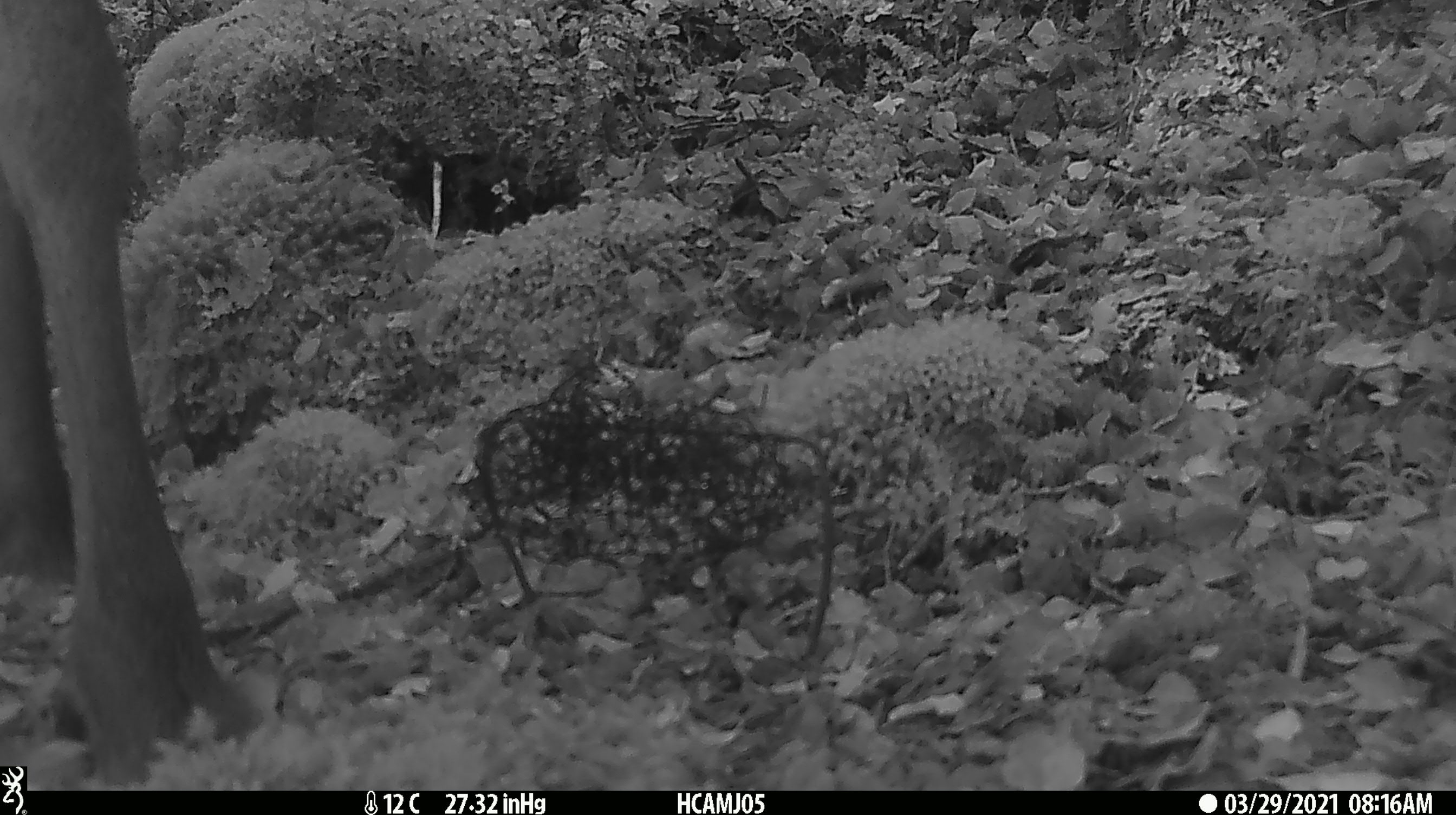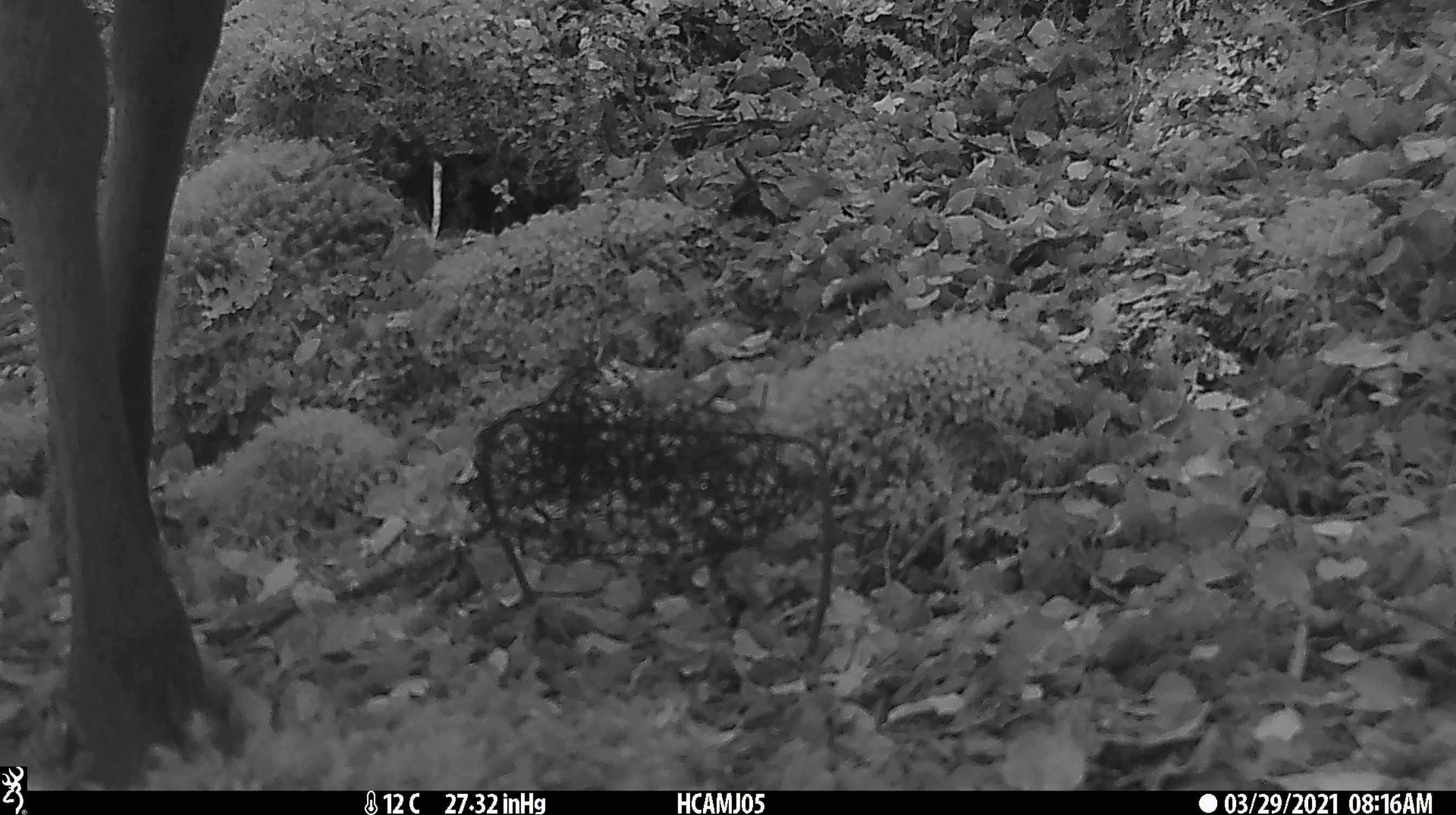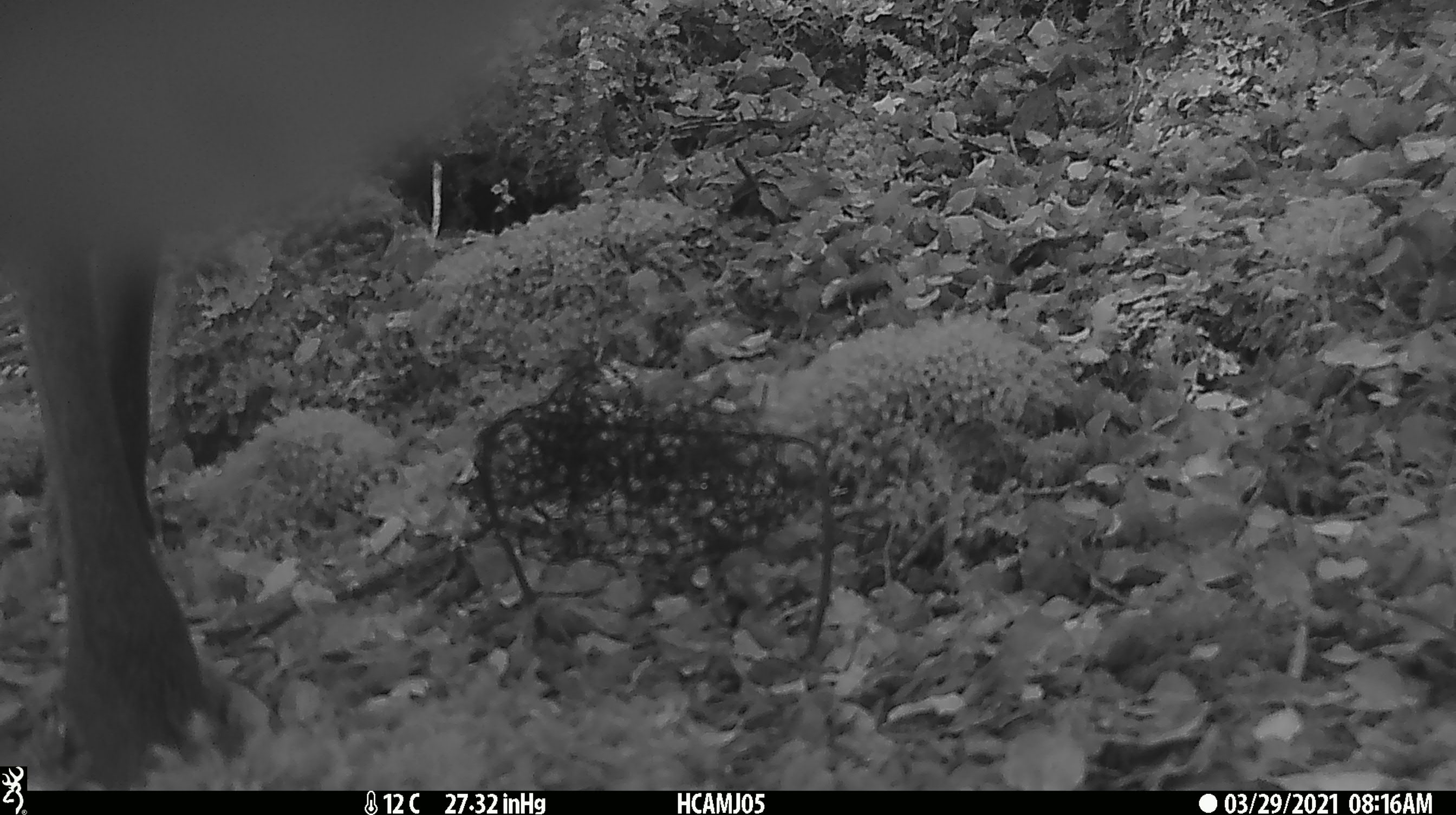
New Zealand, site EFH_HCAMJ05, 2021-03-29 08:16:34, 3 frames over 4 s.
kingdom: Animalia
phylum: Chordata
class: Mammalia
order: Artiodactyla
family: Cervidae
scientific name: Cervidae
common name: deer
Deer (Cervidae).